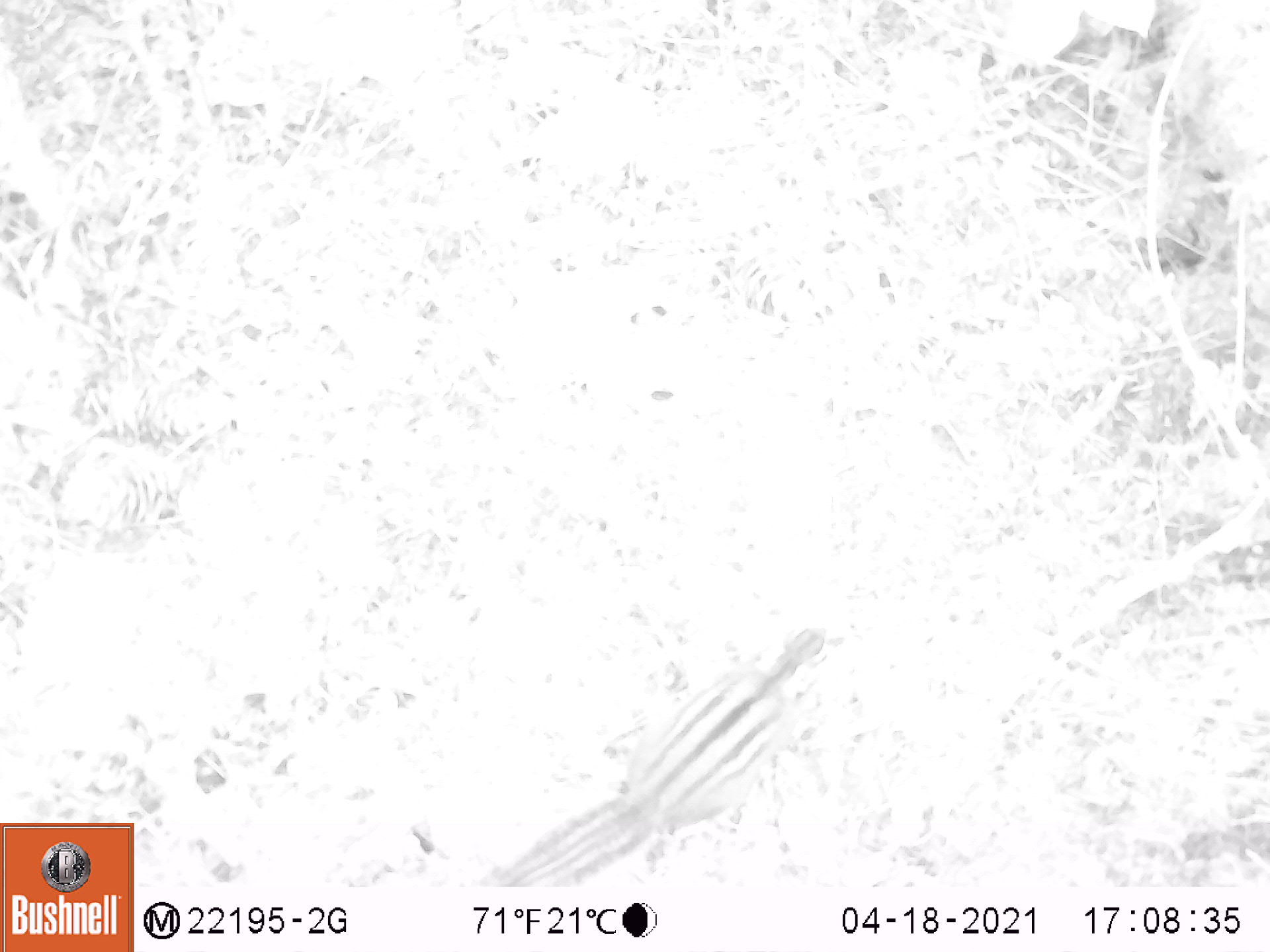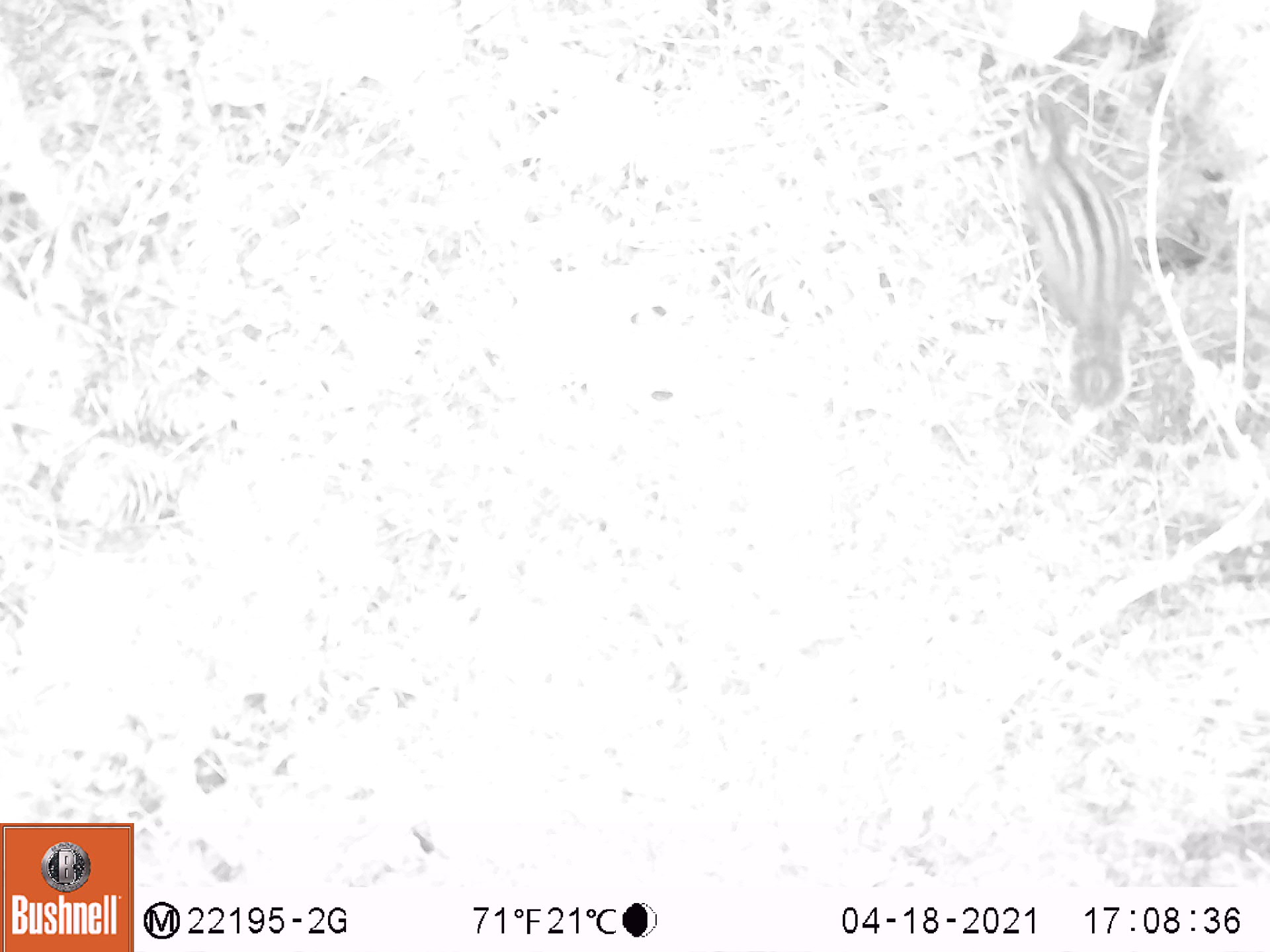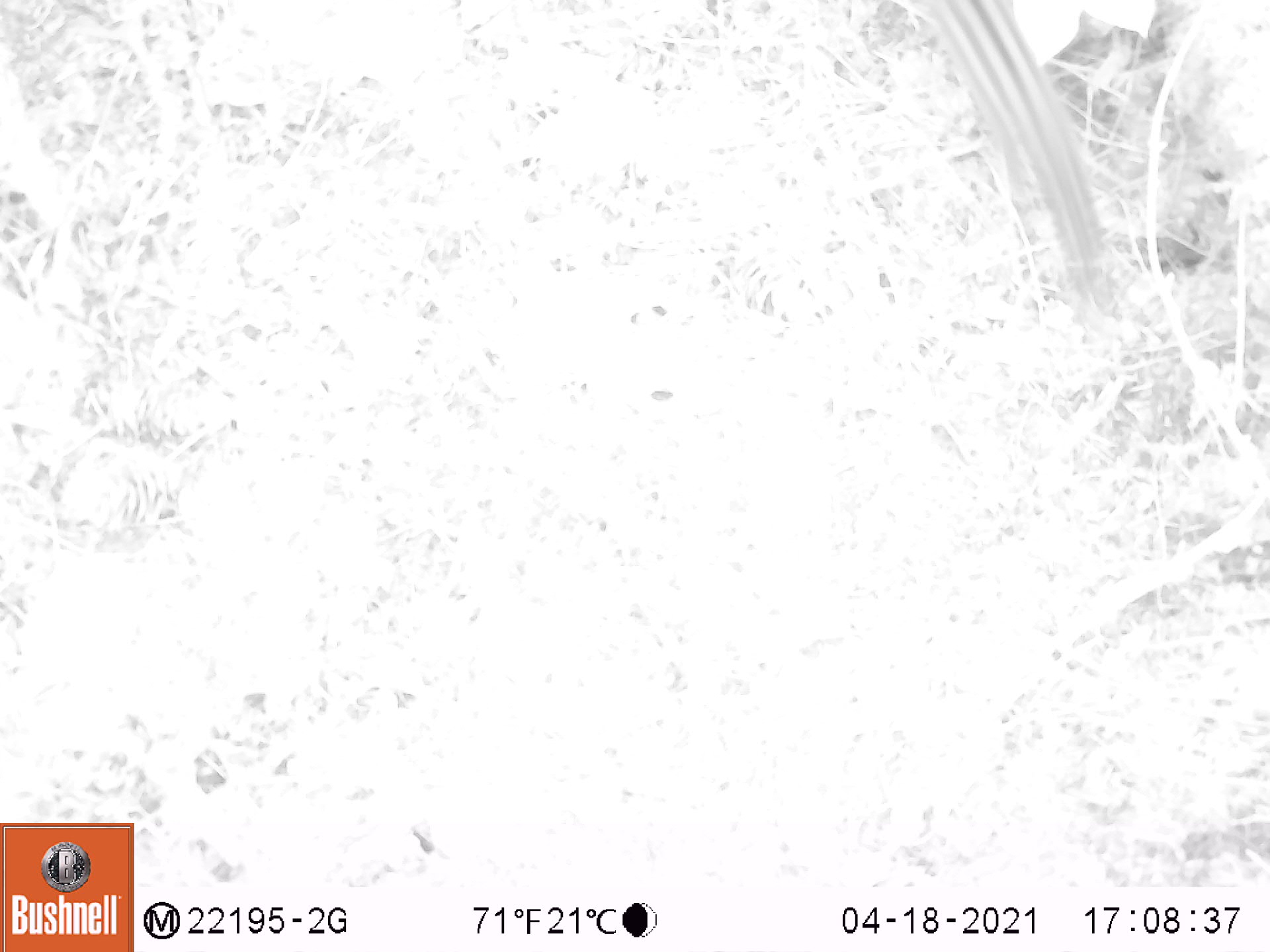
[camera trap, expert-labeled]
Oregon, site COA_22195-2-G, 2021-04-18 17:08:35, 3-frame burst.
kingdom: Animalia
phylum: Chordata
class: Mammalia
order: Rodentia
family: Sciuridae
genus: Neotamias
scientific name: Neotamias townsendii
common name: townsend's chipmunk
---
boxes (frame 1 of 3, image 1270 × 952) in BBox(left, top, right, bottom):
townsend's chipmunk: BBox(459, 572, 883, 883)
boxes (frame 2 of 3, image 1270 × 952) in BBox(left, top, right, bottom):
townsend's chipmunk: BBox(971, 61, 1186, 435)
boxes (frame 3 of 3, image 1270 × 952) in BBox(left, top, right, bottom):
townsend's chipmunk: BBox(883, 0, 1139, 327)